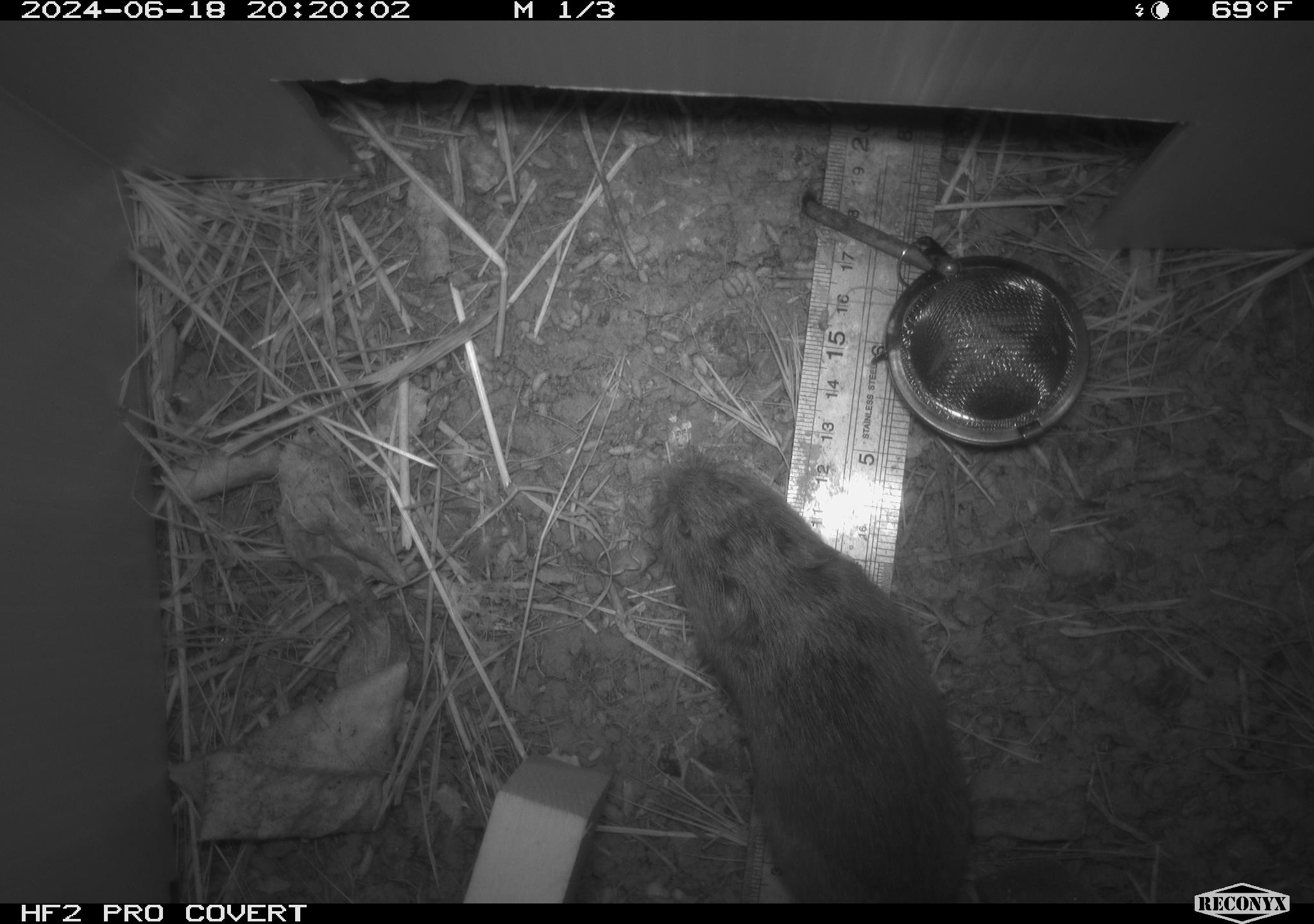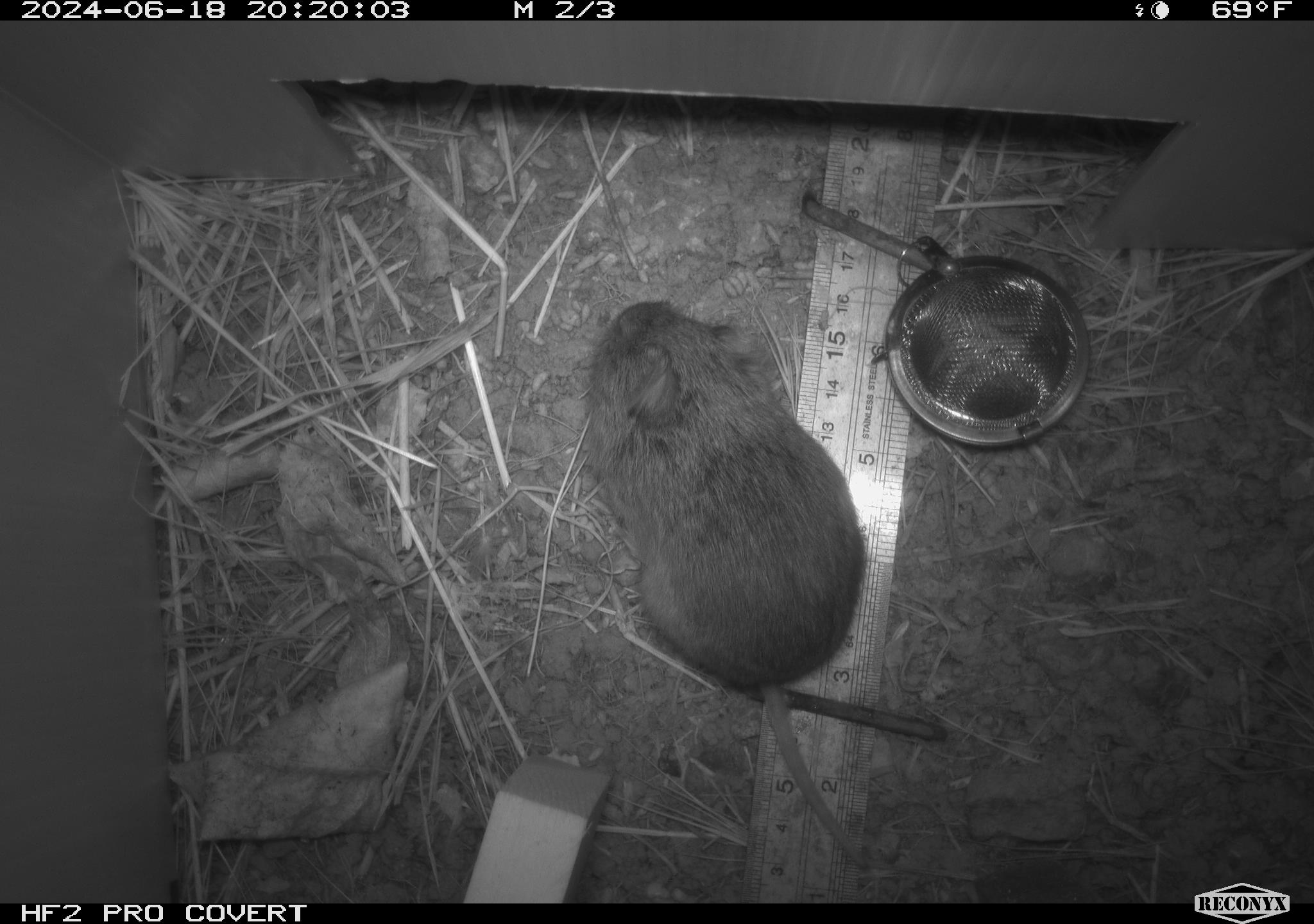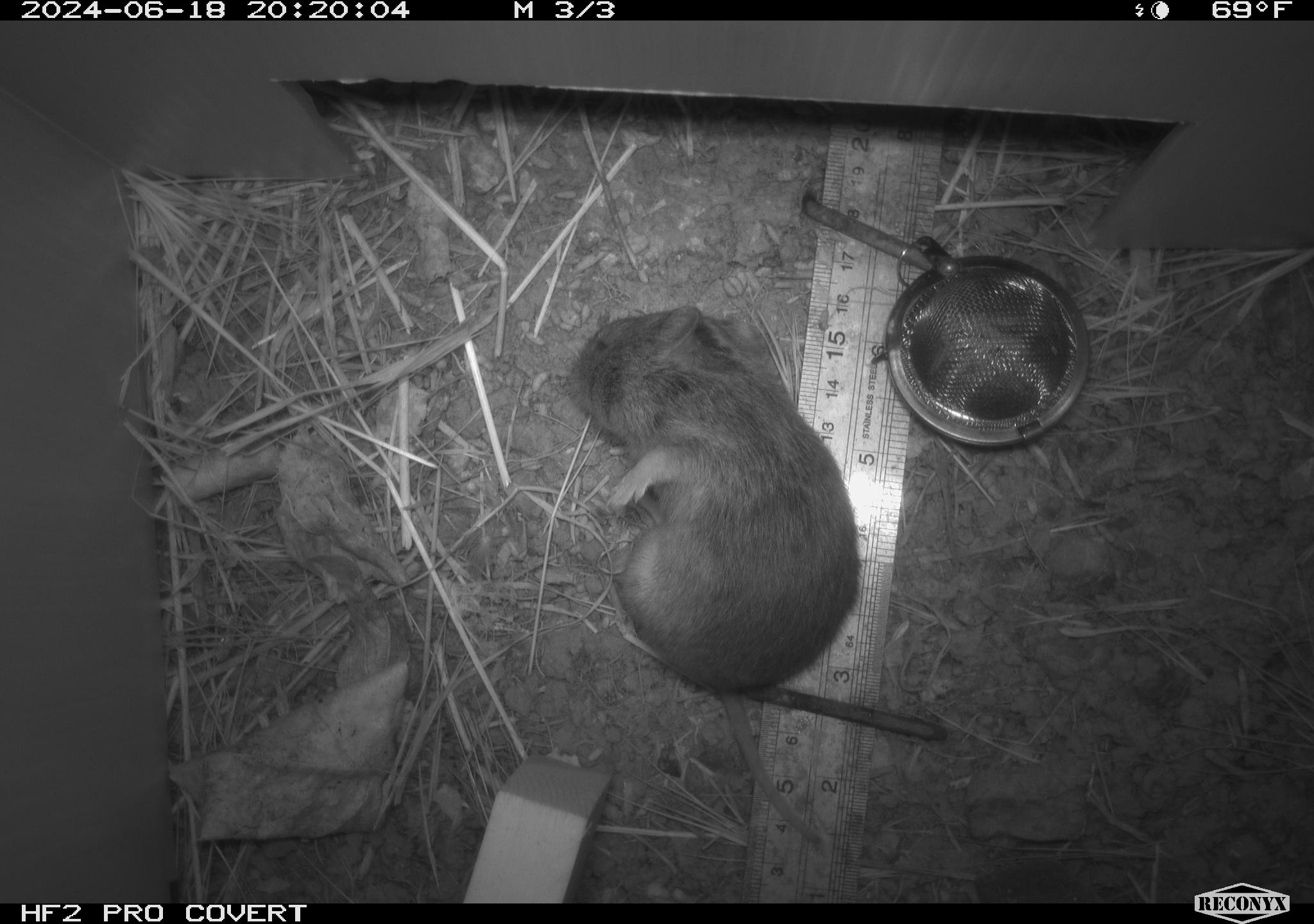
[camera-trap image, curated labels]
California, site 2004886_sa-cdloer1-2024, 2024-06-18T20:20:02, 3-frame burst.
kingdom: Animalia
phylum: Chordata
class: Mammalia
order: Rodentia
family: Cricetidae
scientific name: Arvicolinae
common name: voles, lemmings, and muskrats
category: arvicolinae subfamily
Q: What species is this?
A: Arvicolinae subfamily (voles, lemmings, and muskrats) (Arvicolinae).